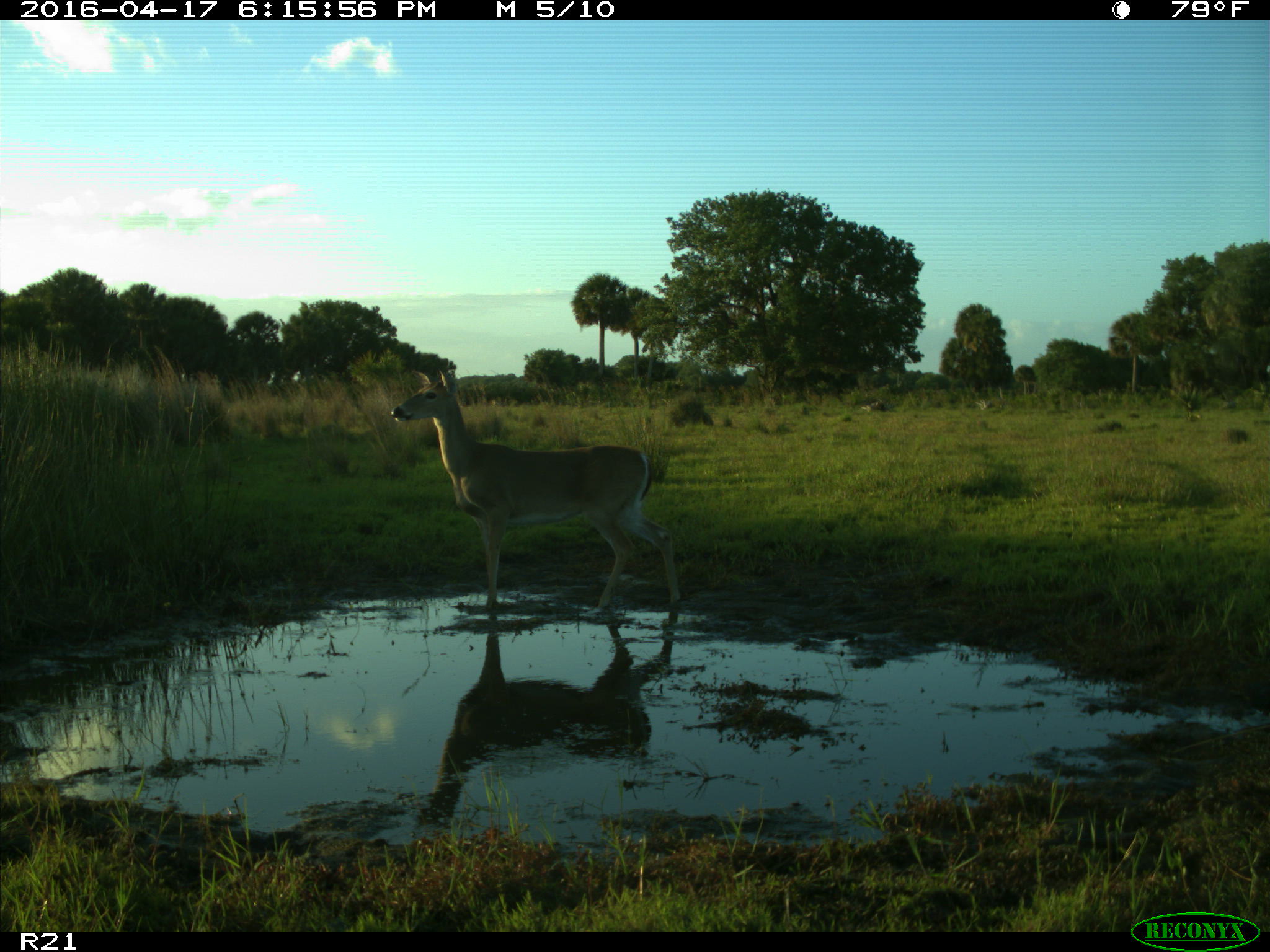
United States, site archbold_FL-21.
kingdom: Animalia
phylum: Chordata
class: Mammalia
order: Artiodactyla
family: Cervidae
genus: Odocoileus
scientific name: Odocoileus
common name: deer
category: unidentified deer